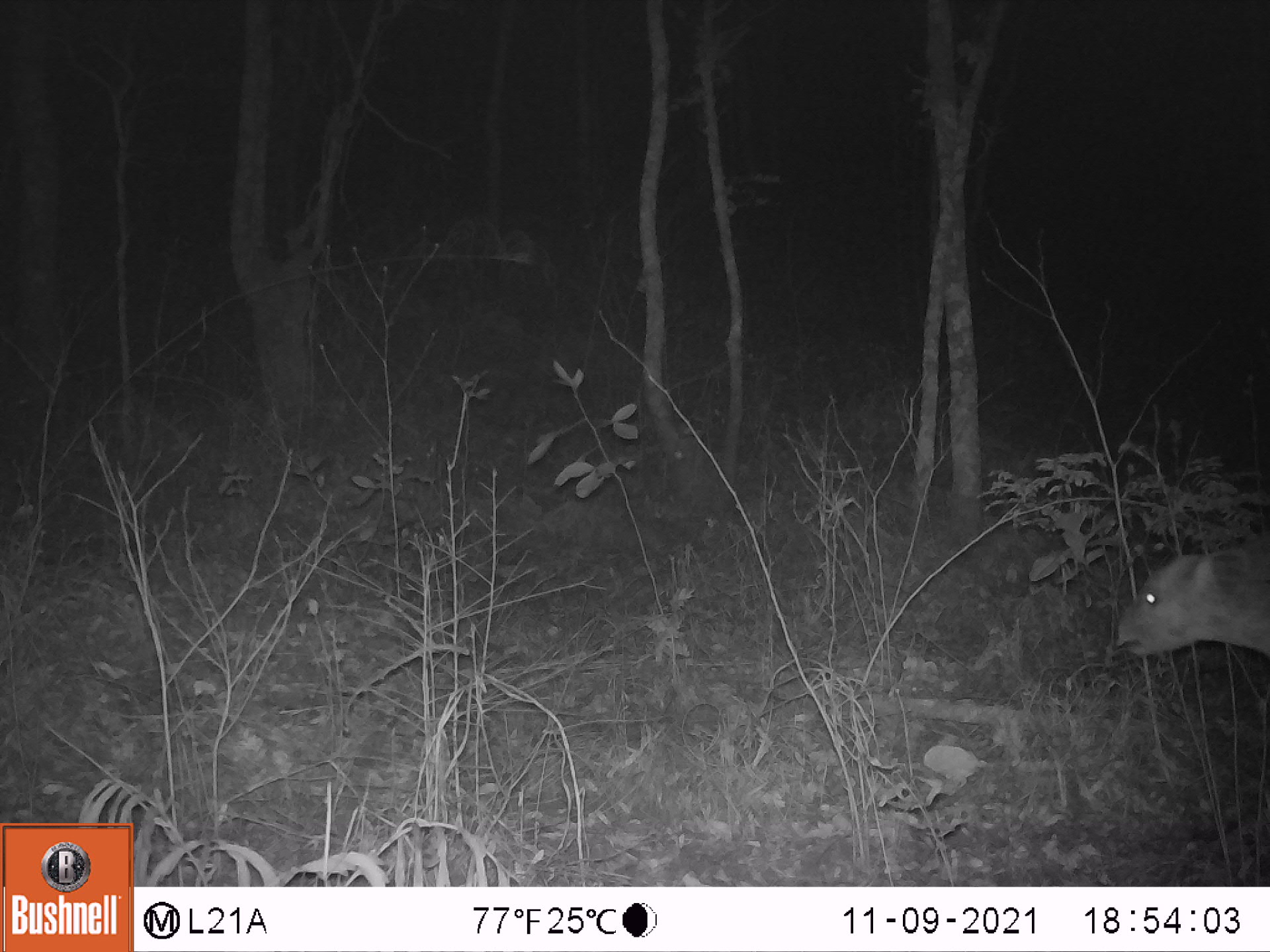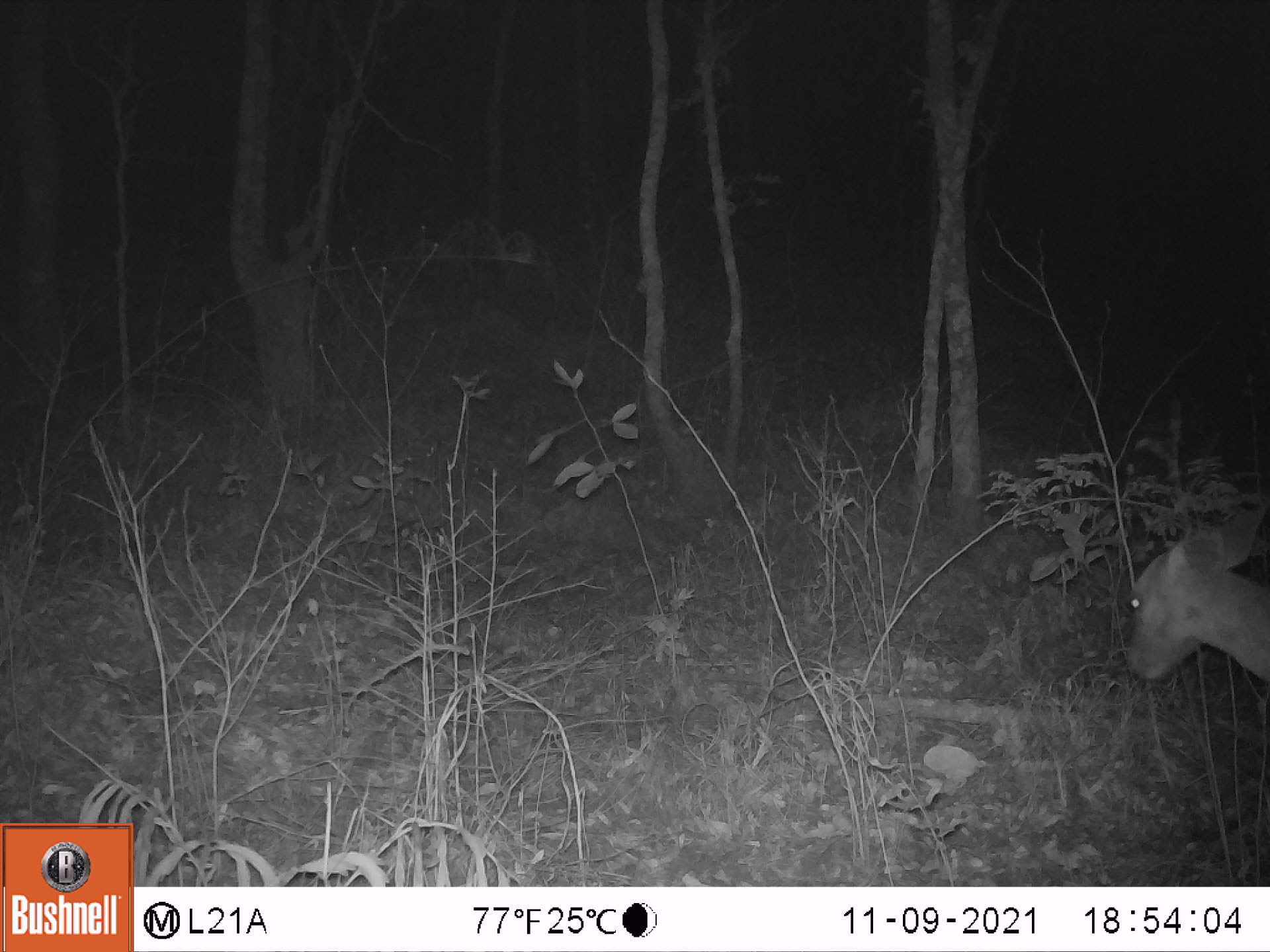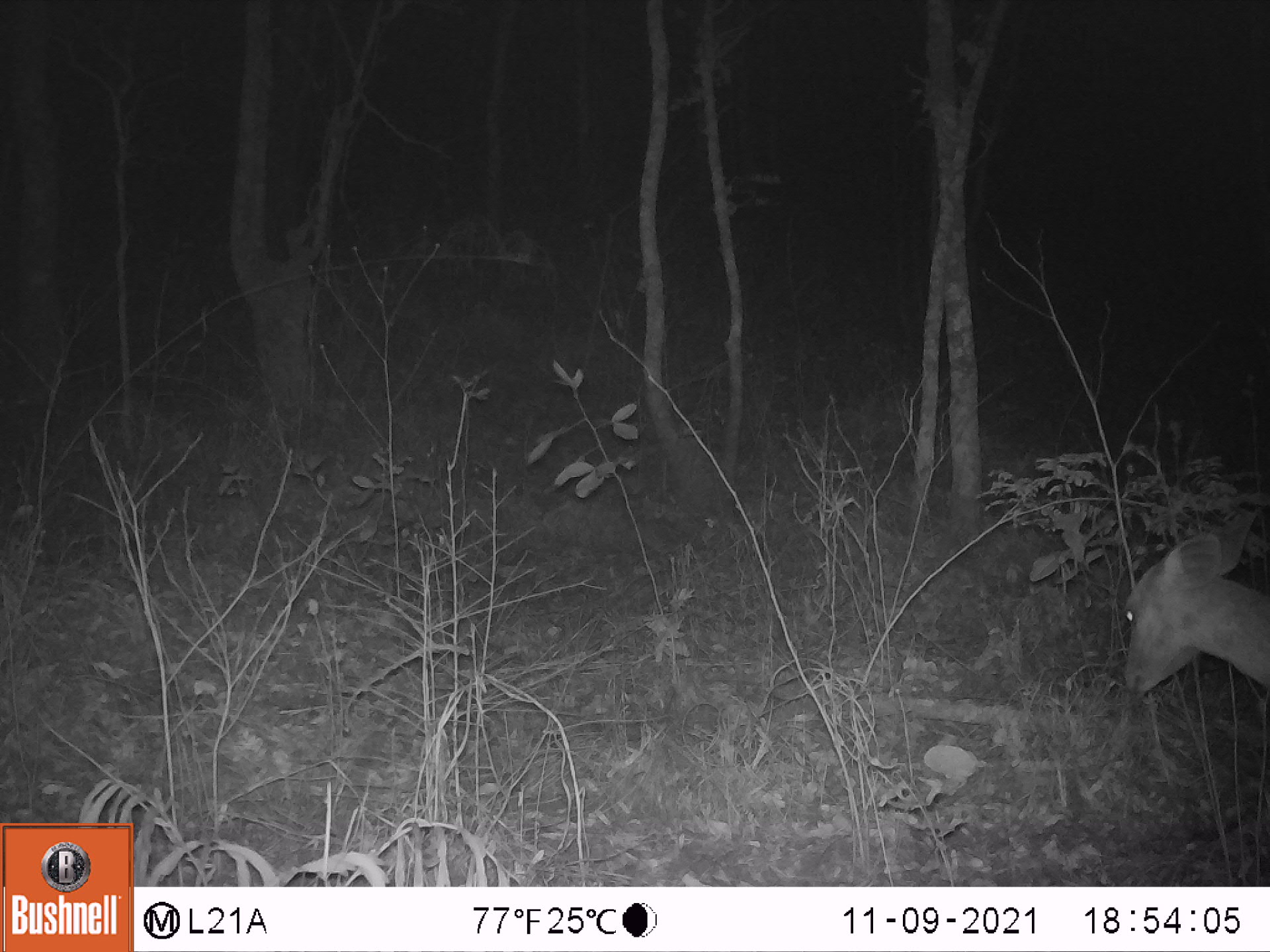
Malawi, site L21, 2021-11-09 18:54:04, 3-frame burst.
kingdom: Animalia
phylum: Chordata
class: Mammalia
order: Artiodactyla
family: Bovidae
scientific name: Antilopinae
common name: small antelope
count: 1